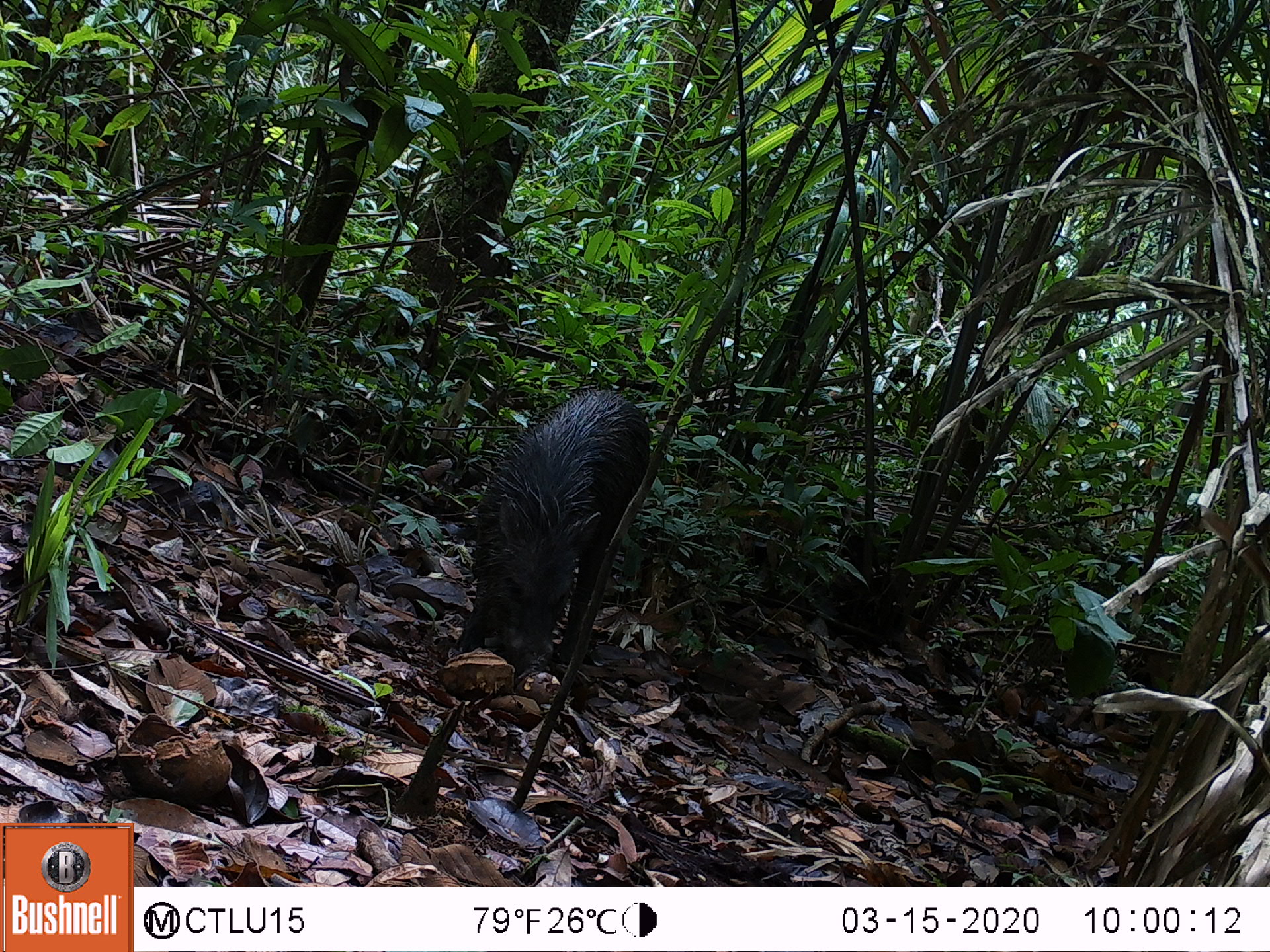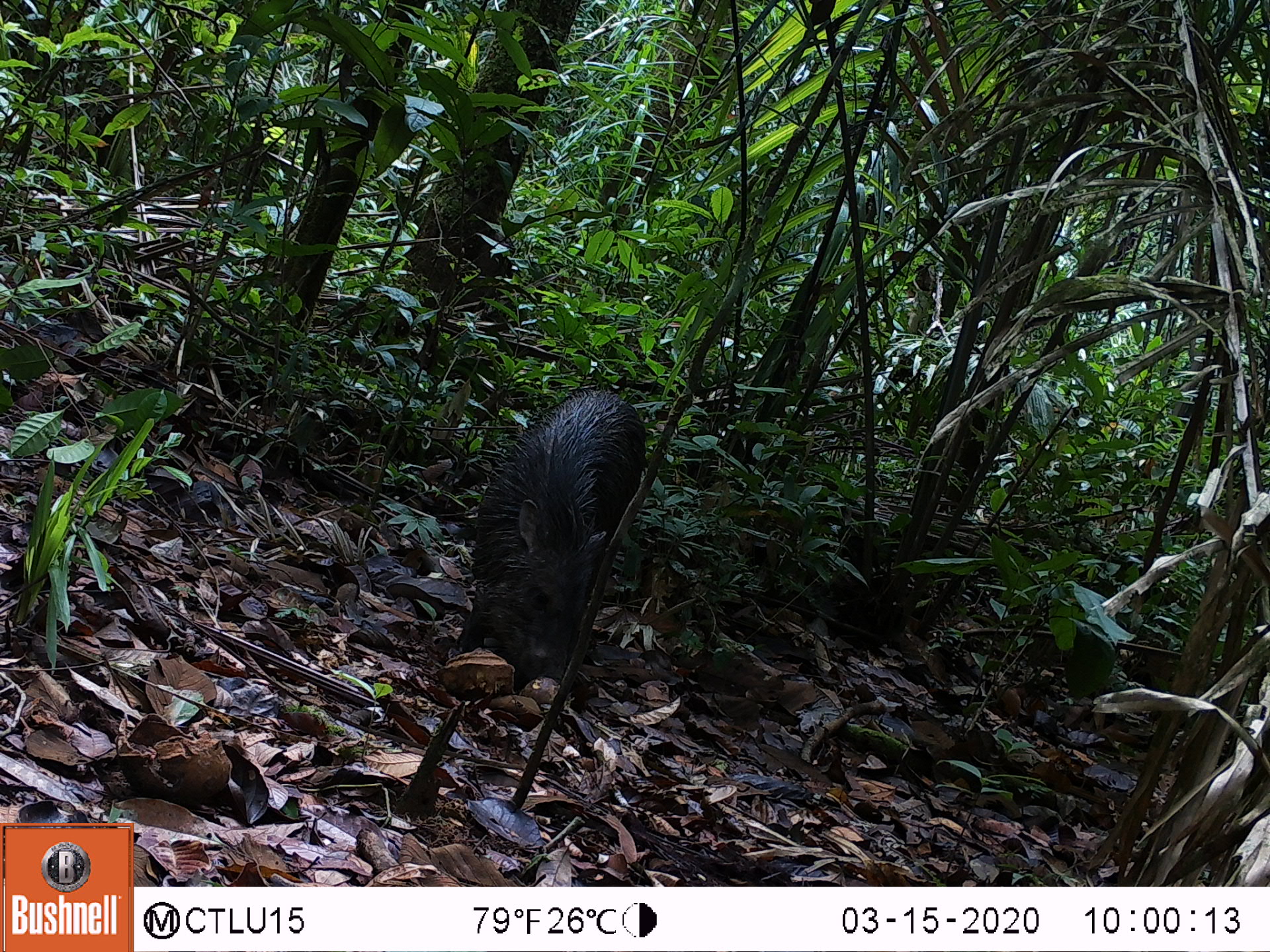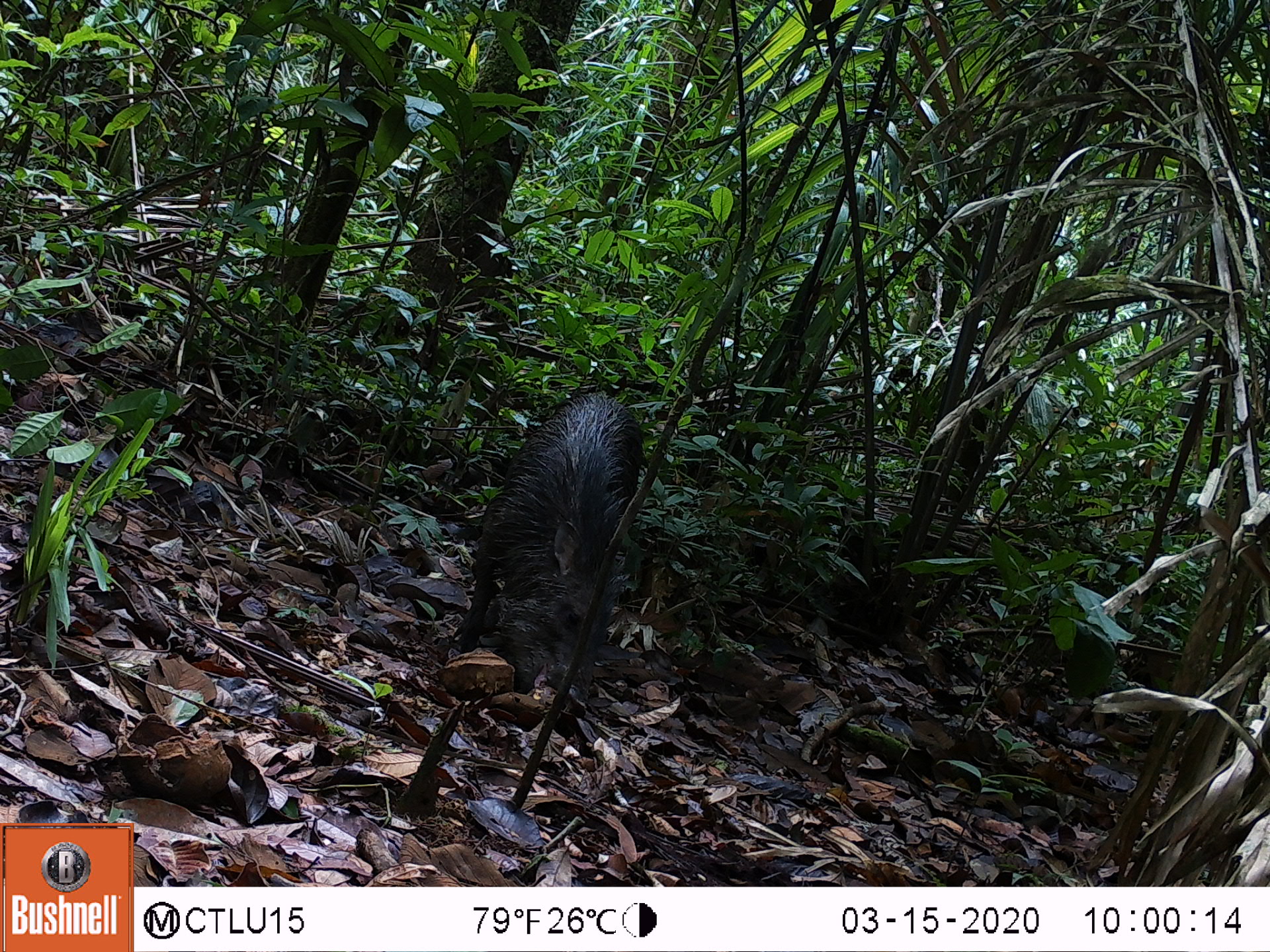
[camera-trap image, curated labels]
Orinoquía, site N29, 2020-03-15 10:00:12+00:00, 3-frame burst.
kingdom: Animalia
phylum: Chordata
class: Mammalia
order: Artiodactyla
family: Tayassuidae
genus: Pecari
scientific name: Pecari tajacu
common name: collared peccary